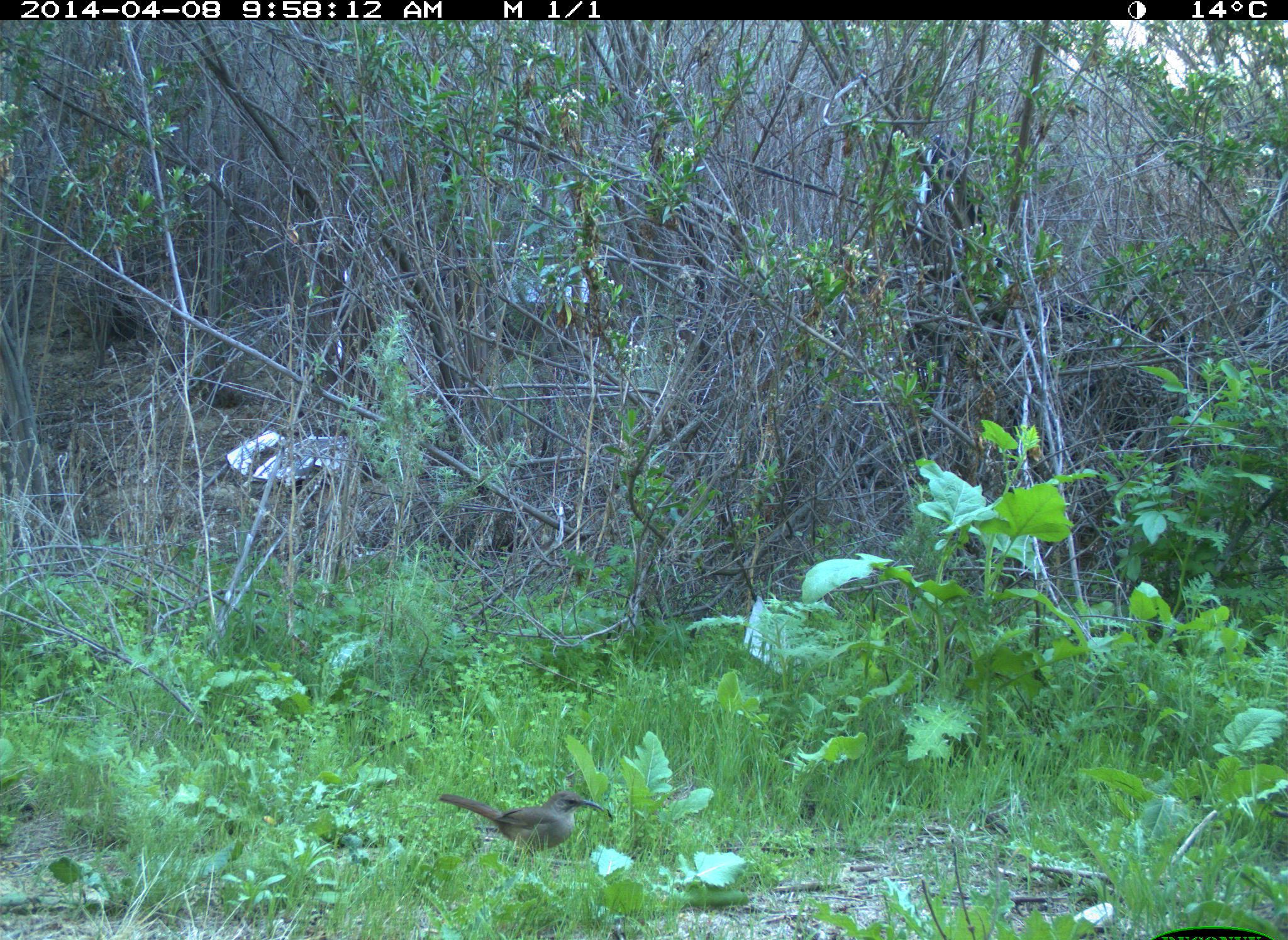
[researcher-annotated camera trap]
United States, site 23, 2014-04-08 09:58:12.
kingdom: Animalia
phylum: Chordata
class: Aves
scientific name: Aves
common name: bird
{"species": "bird (Aves)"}